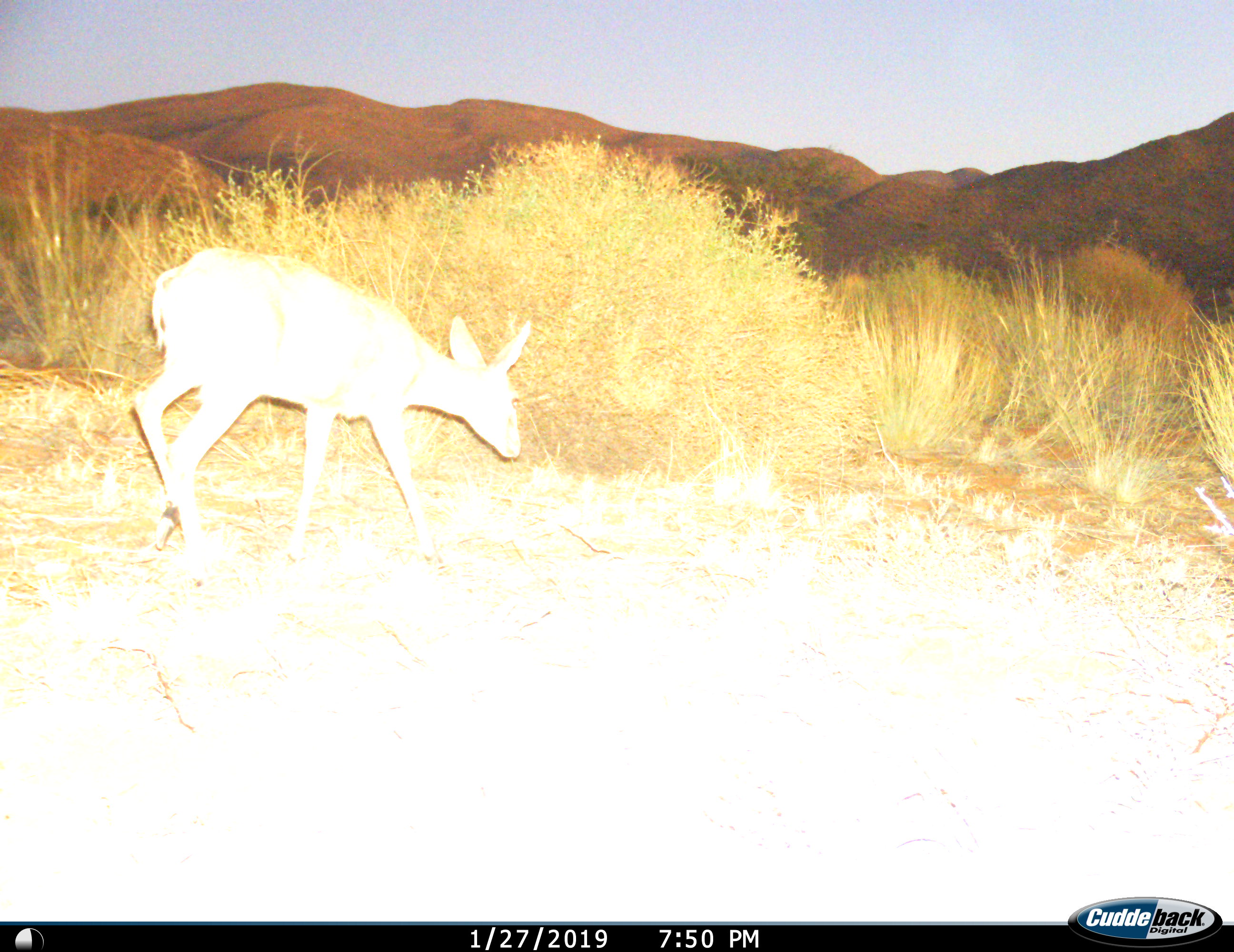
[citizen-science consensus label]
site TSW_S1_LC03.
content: unidentified animal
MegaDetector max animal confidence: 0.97